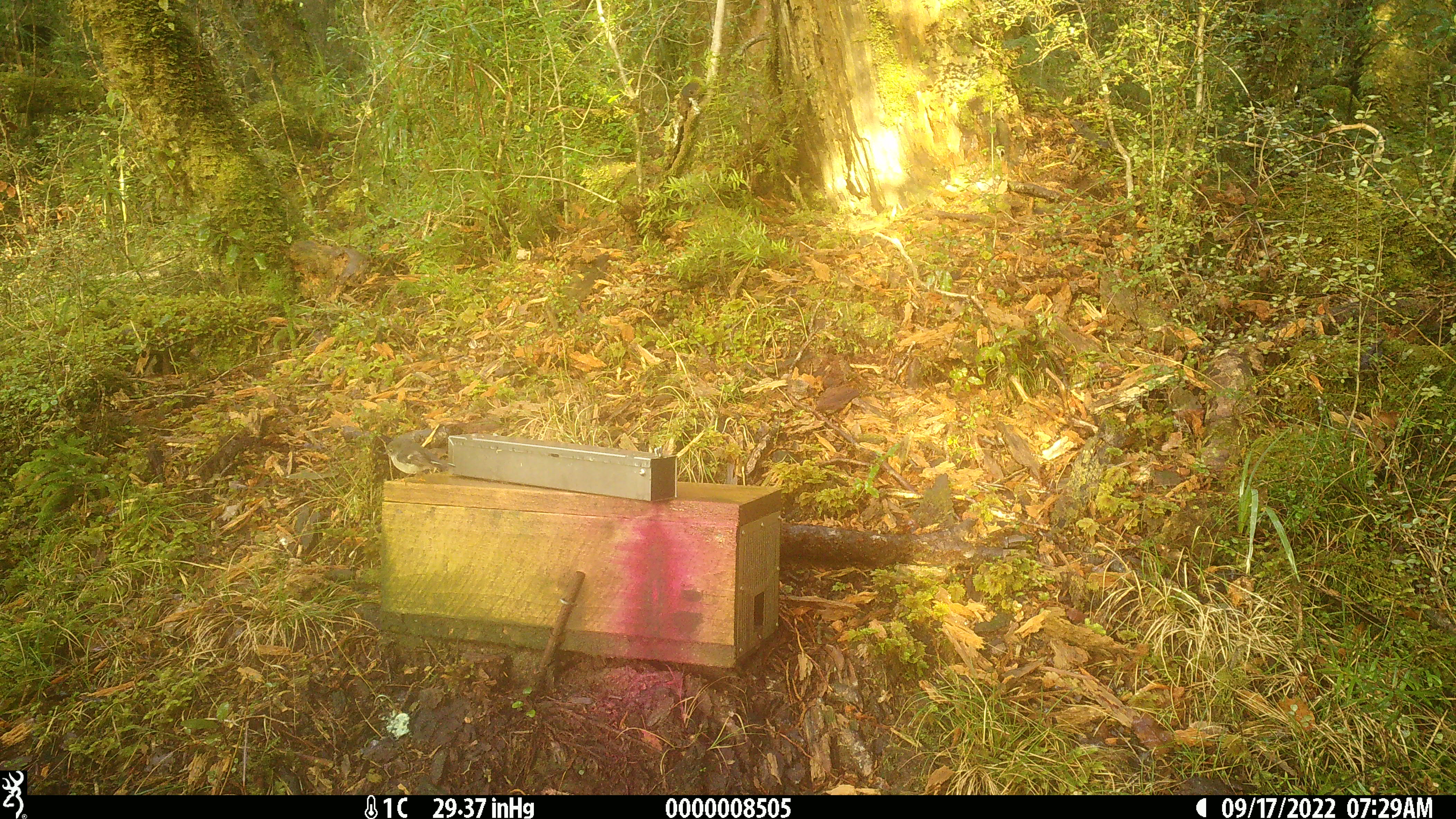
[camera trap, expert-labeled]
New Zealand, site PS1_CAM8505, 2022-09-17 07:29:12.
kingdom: Animalia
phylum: Chordata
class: Aves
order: Passeriformes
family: Petroicidae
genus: Petroica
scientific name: Petroica macrocephala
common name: tomtit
Tomtit (Petroica macrocephala).